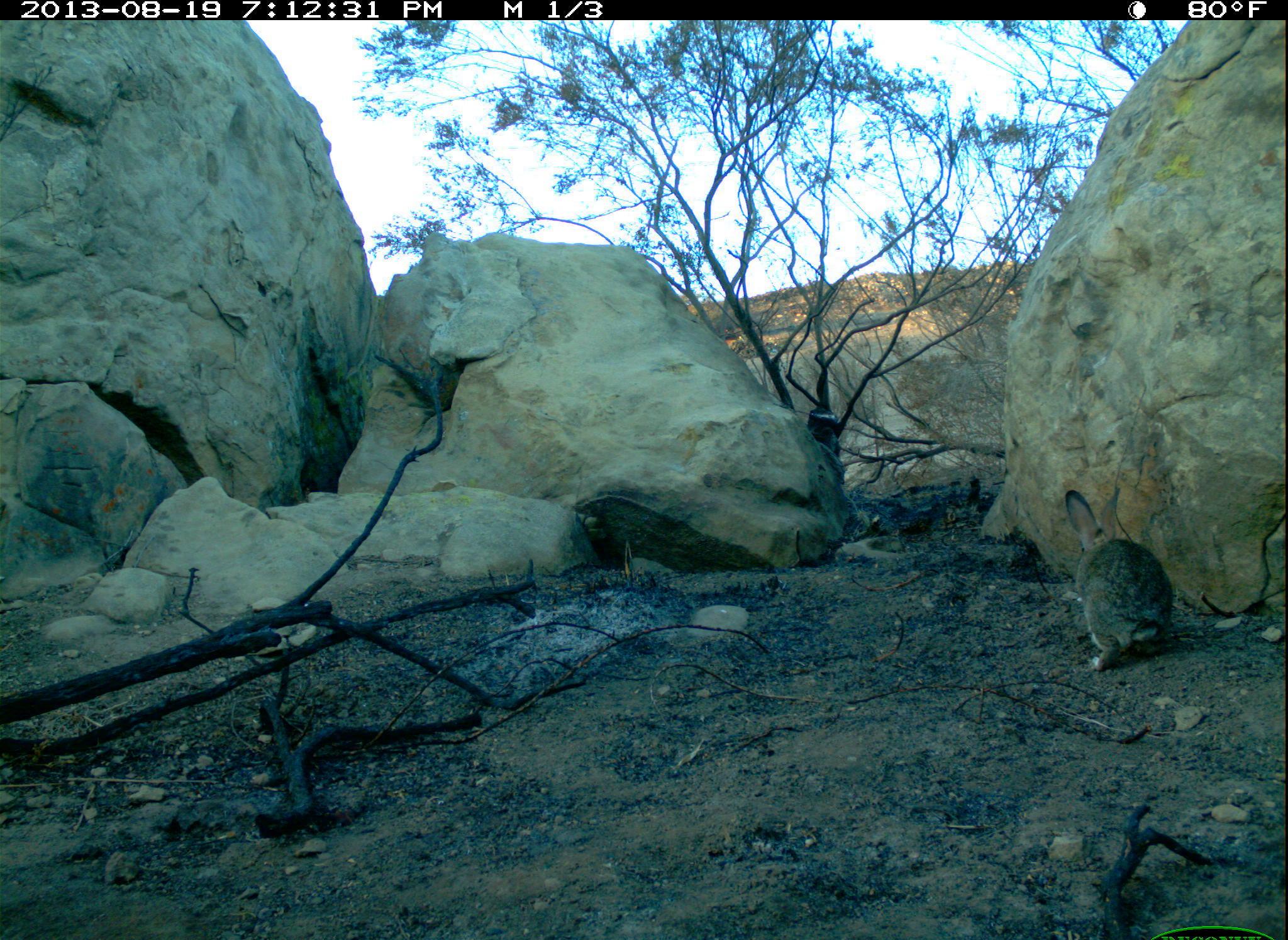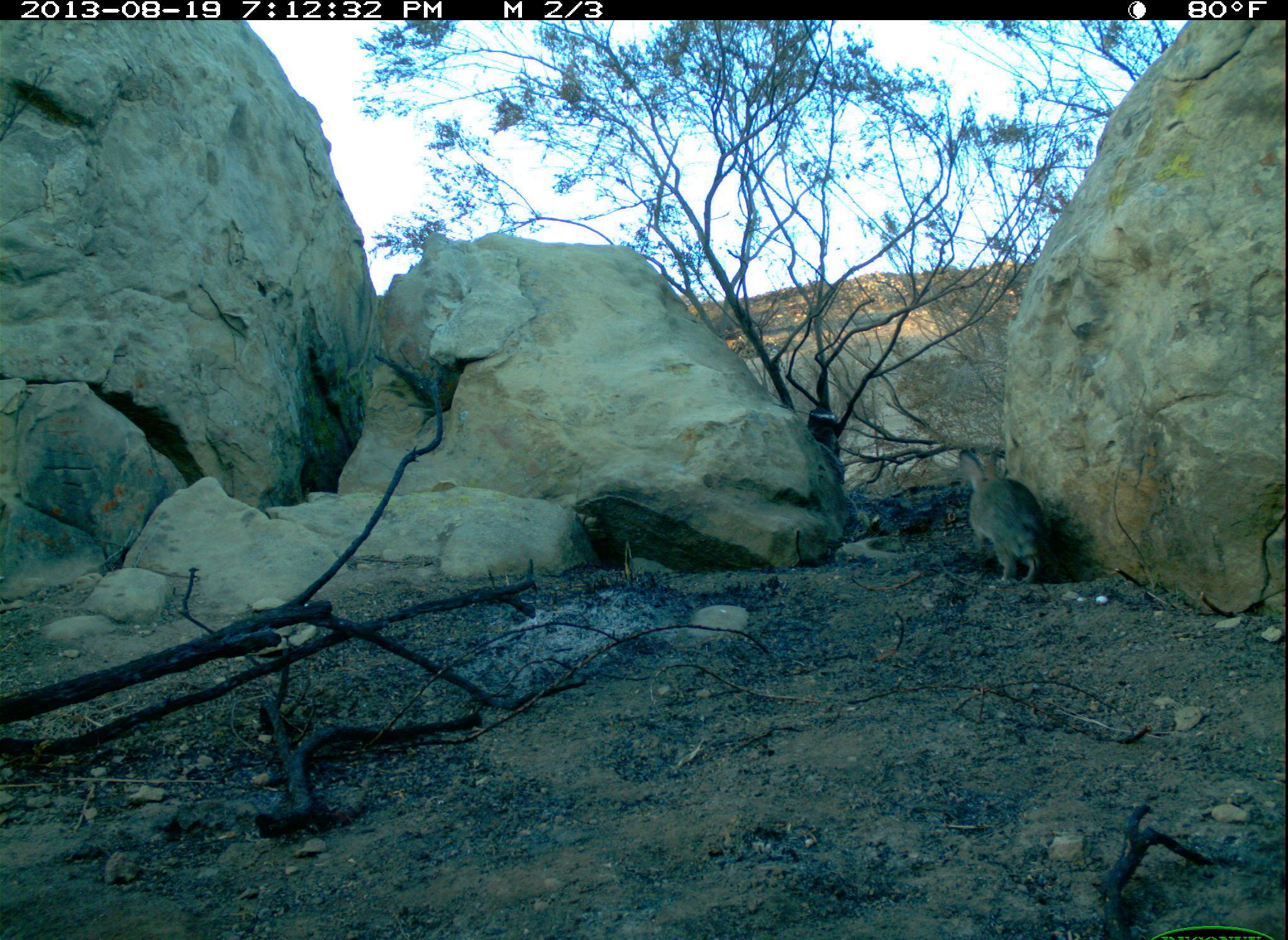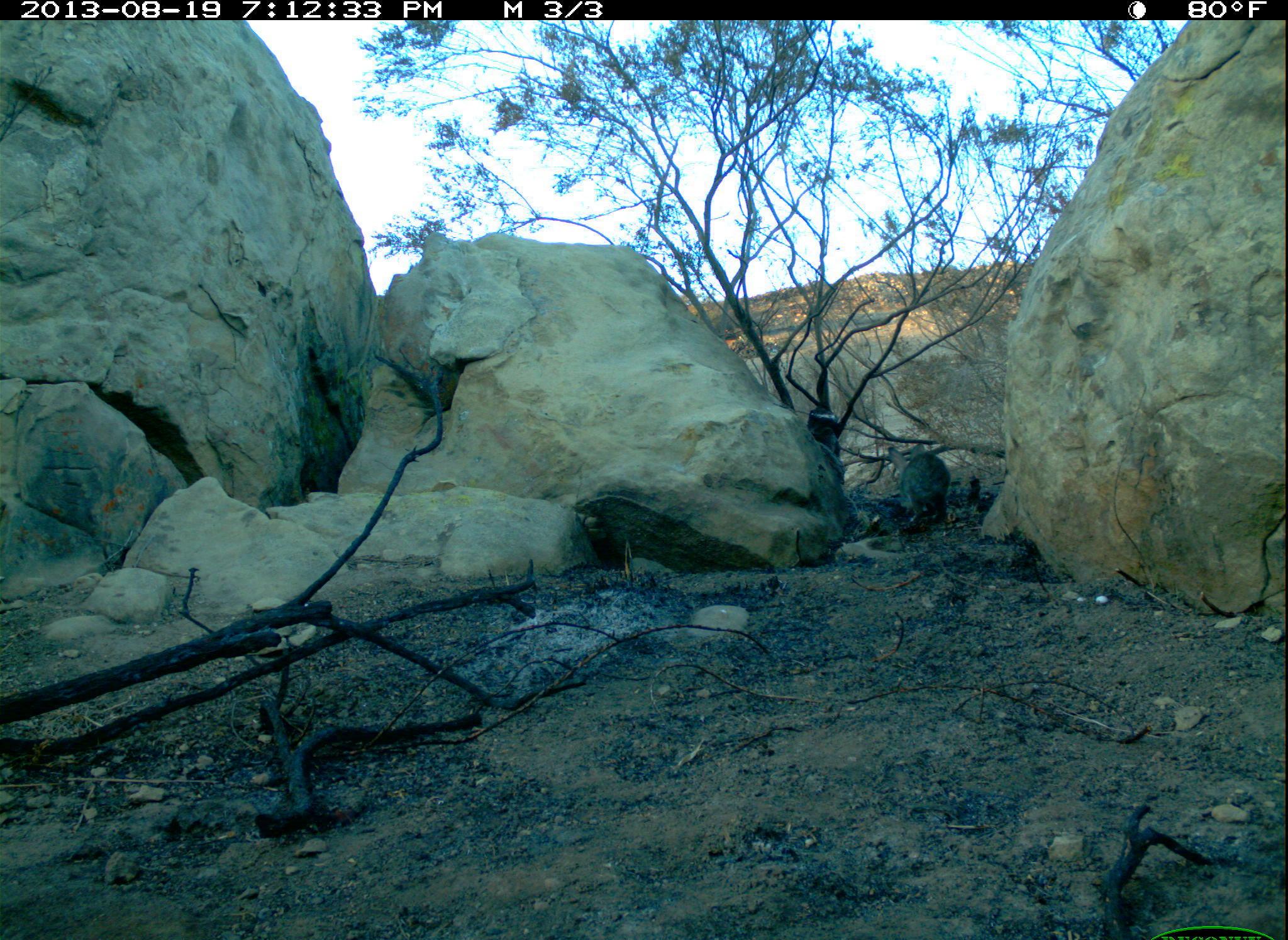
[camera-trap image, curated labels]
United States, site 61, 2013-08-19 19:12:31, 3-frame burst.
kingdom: Animalia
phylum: Chordata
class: Mammalia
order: Lagomorpha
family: Leporidae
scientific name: Leporidae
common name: rabbits and hares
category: rabbit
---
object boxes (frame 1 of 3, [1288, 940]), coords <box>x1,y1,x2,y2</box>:
rabbit: <box>1037,482,1201,694</box>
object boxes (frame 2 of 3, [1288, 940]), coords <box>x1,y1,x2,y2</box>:
rabbit: <box>956,431,1064,601</box>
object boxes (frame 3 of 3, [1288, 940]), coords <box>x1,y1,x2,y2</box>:
rabbit: <box>876,436,967,538</box>